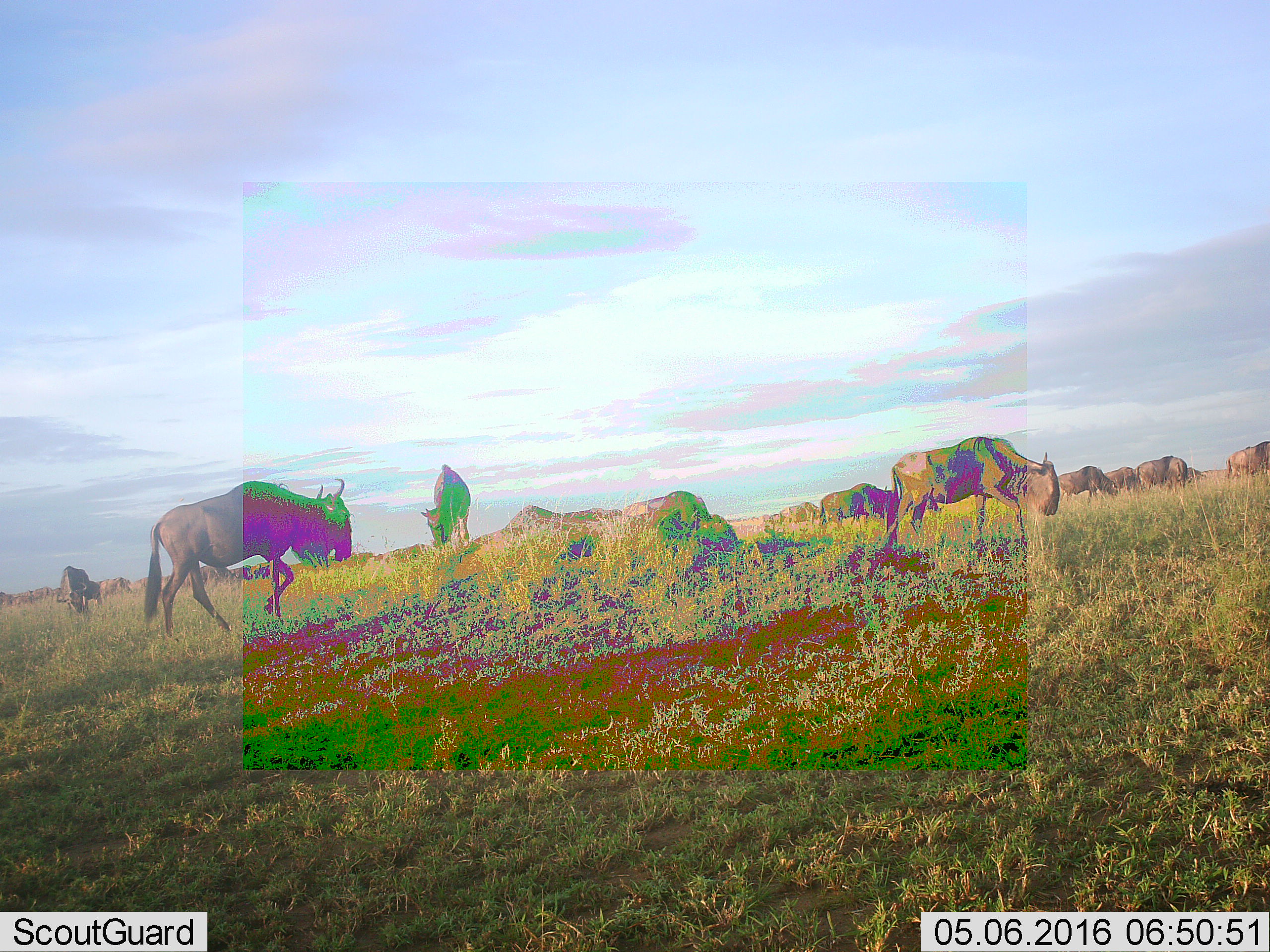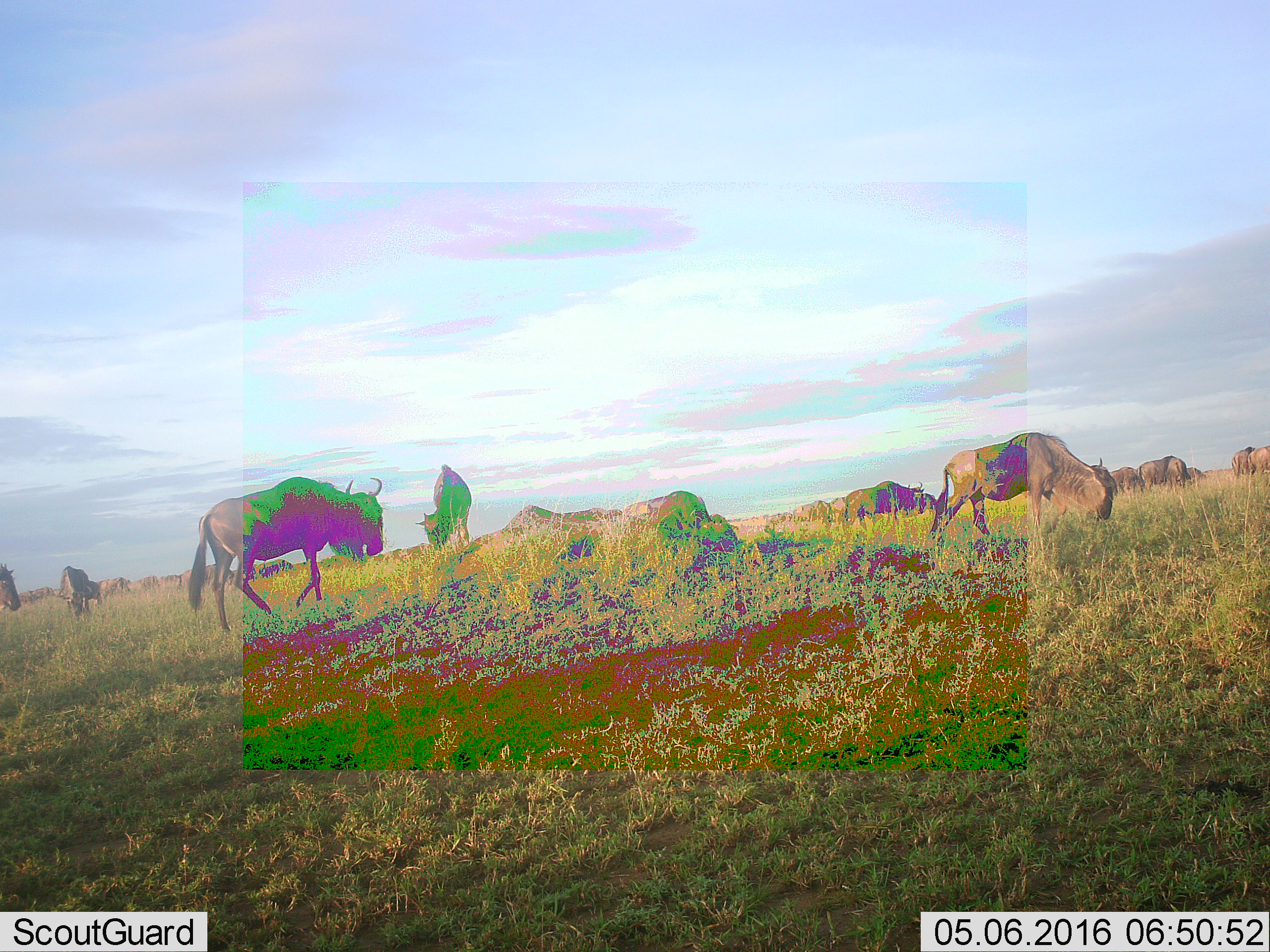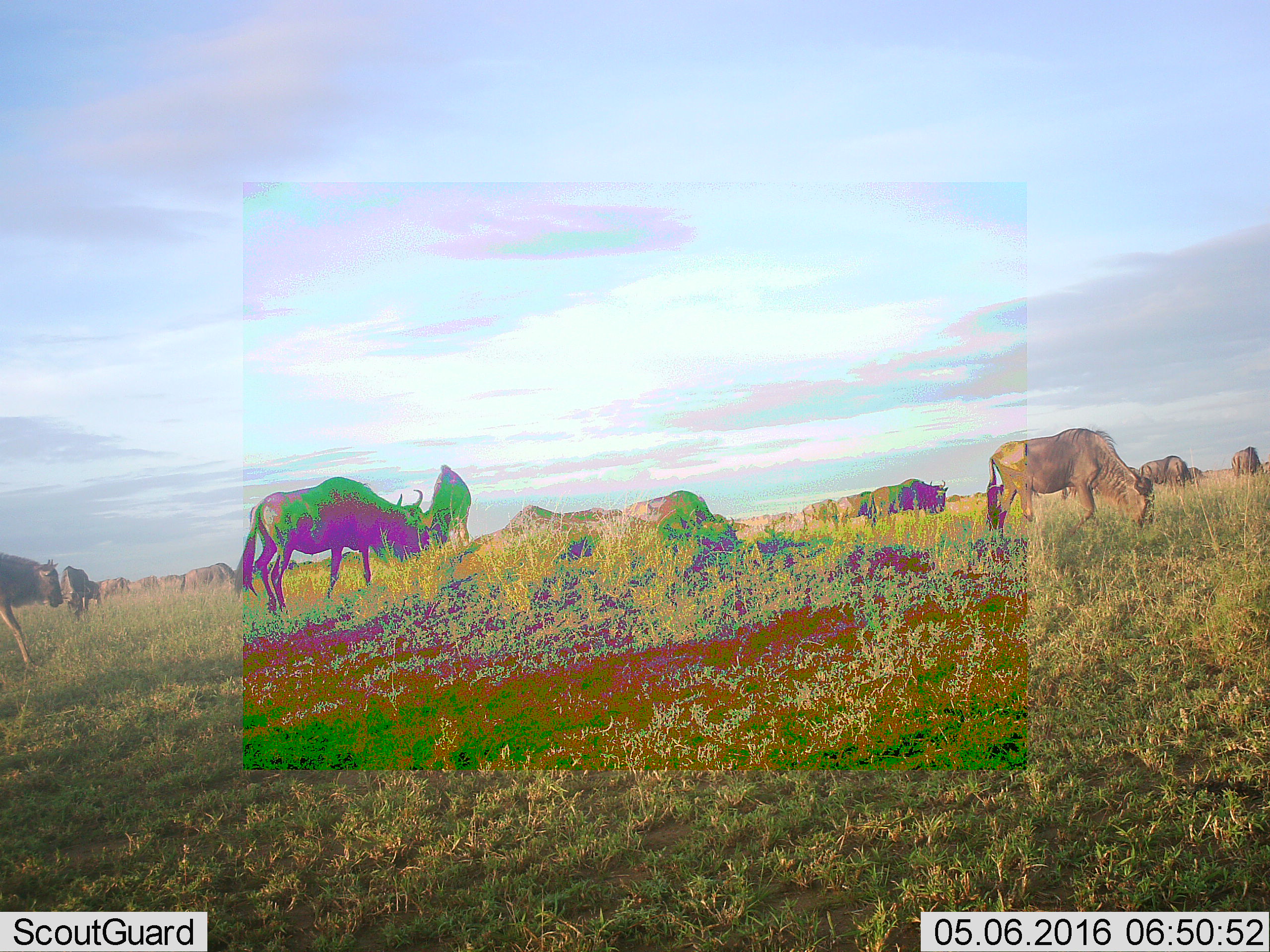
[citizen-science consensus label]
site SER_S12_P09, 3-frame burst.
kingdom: Animalia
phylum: Chordata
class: Mammalia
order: Artiodactyla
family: Bovidae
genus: Connochaetes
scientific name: Connochaetes taurinus taurinus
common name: blue wildebeest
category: wildebeestblue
Wildebeestblue (blue wildebeest) (Connochaetes taurinus taurinus), count 11-50. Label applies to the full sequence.